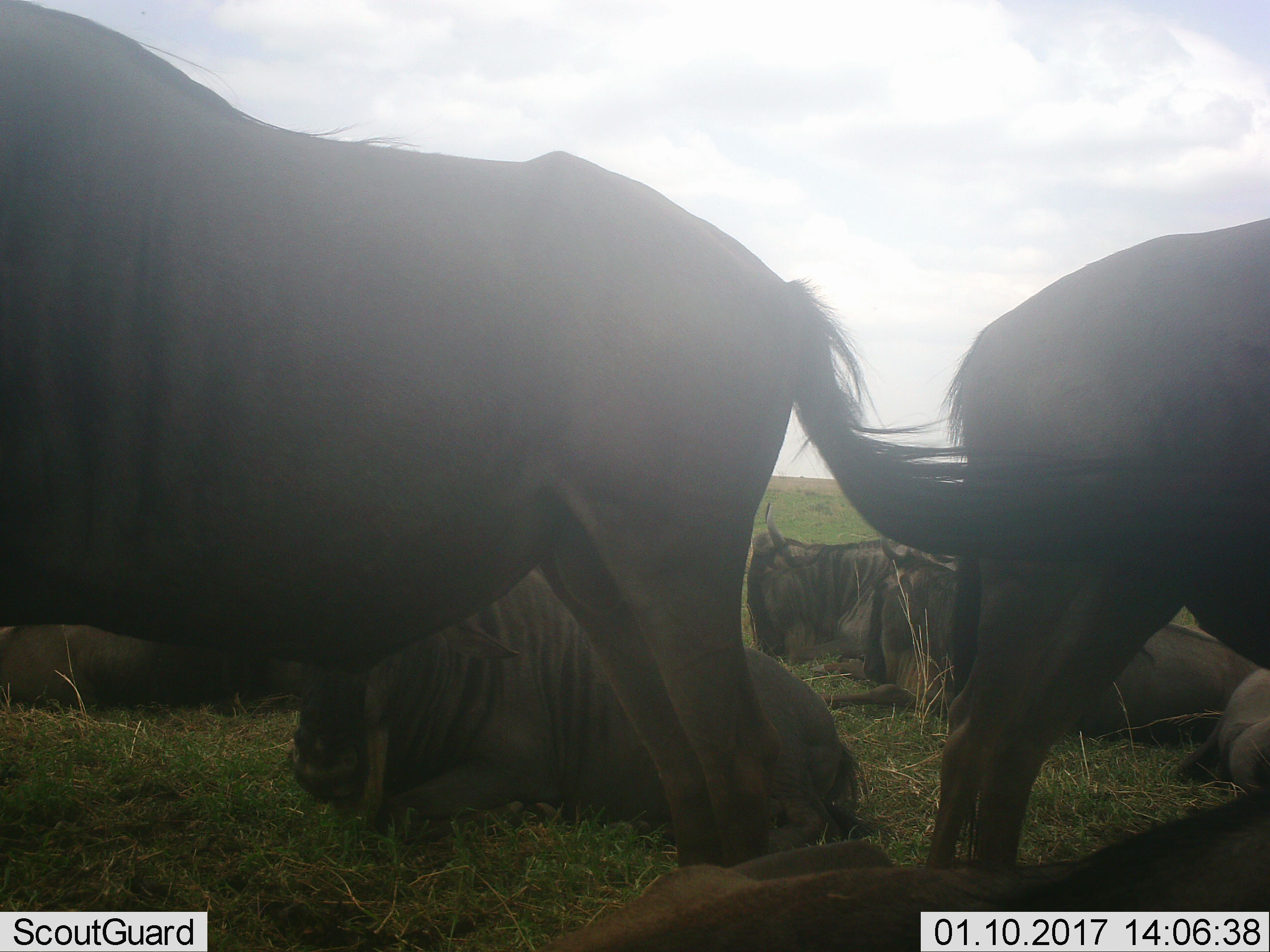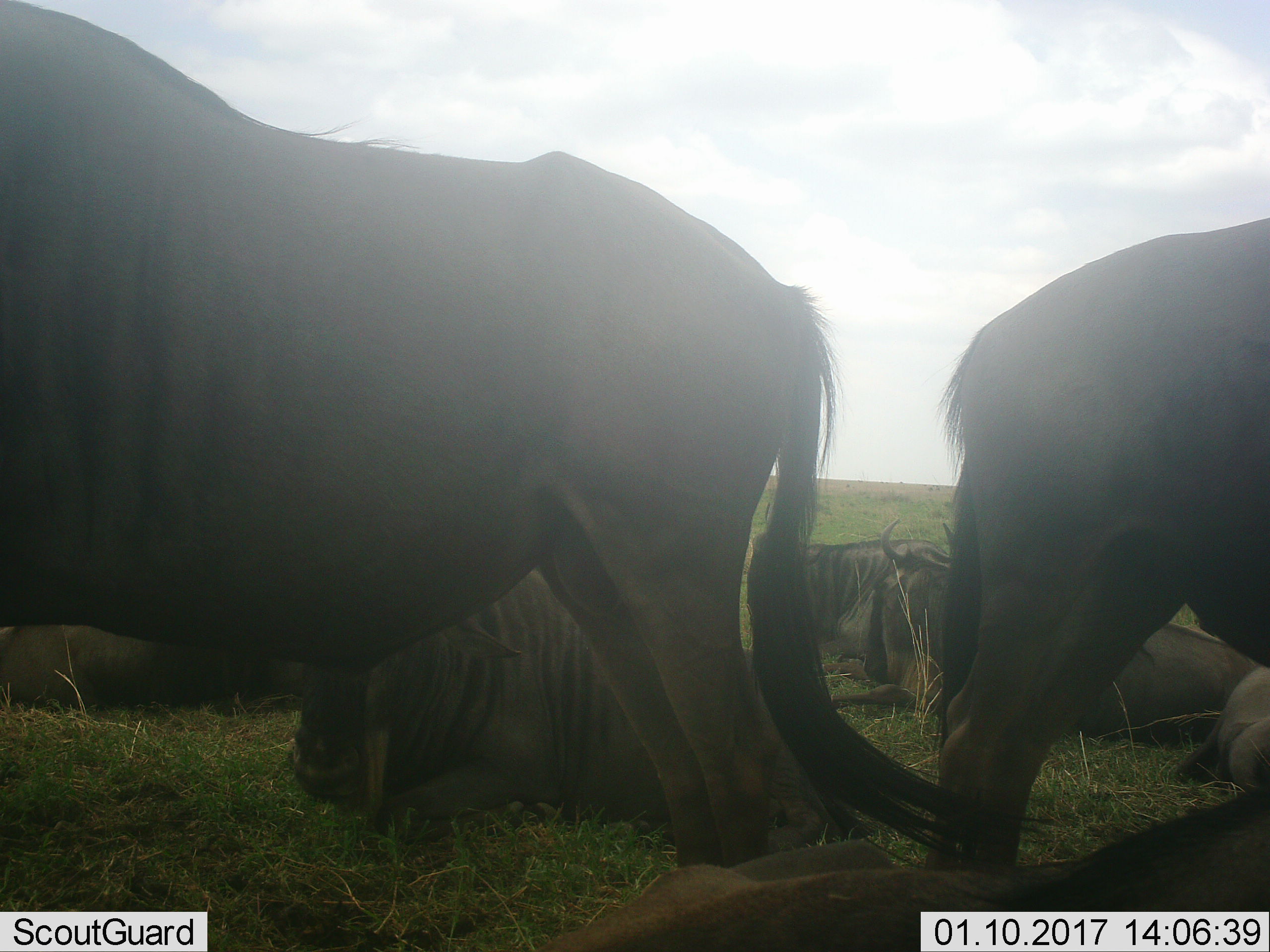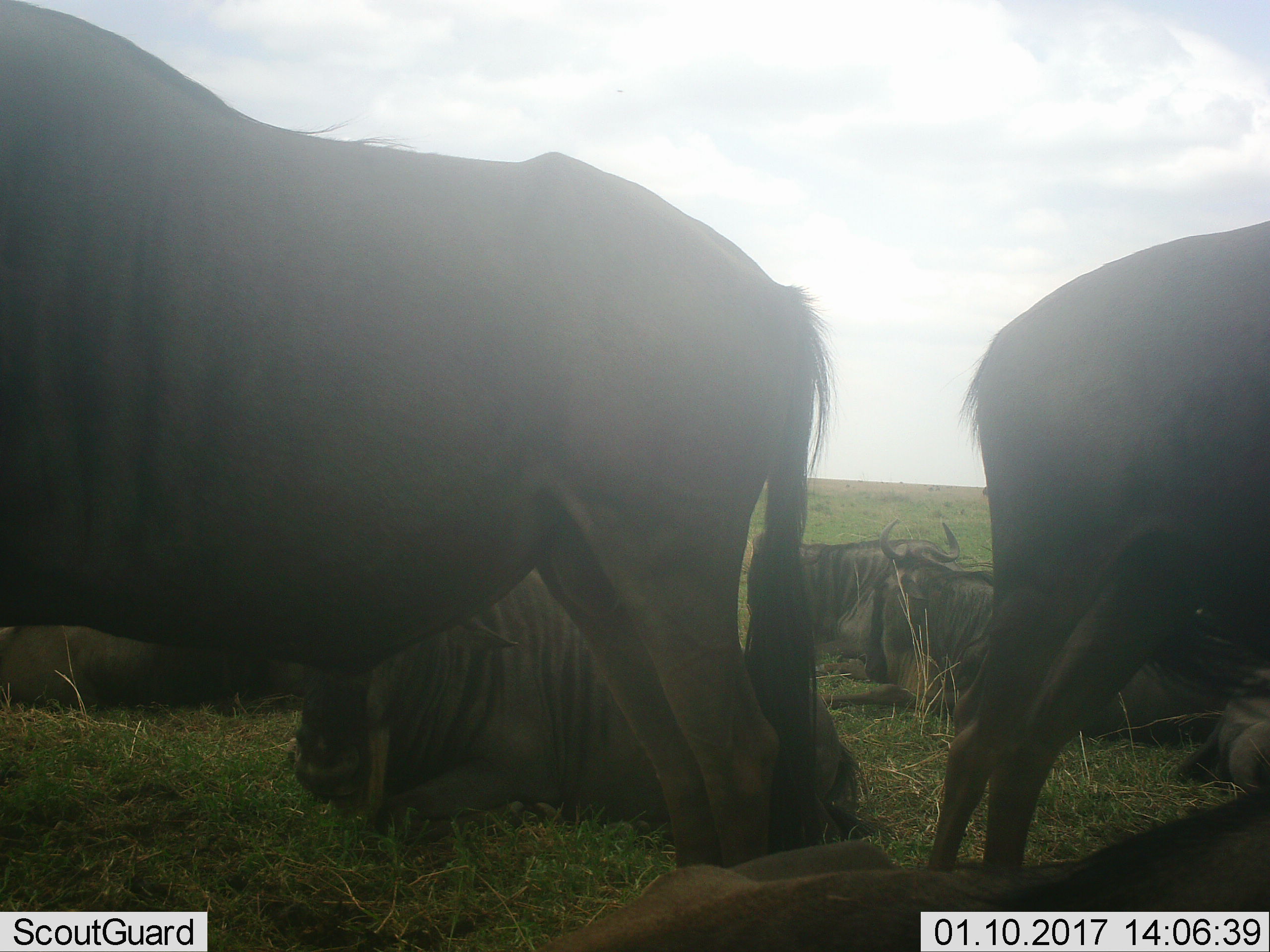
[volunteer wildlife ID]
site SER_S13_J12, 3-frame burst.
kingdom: Animalia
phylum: Chordata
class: Mammalia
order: Artiodactyla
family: Bovidae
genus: Connochaetes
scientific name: Connochaetes taurinus taurinus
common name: blue wildebeest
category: wildebeestblue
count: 6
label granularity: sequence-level